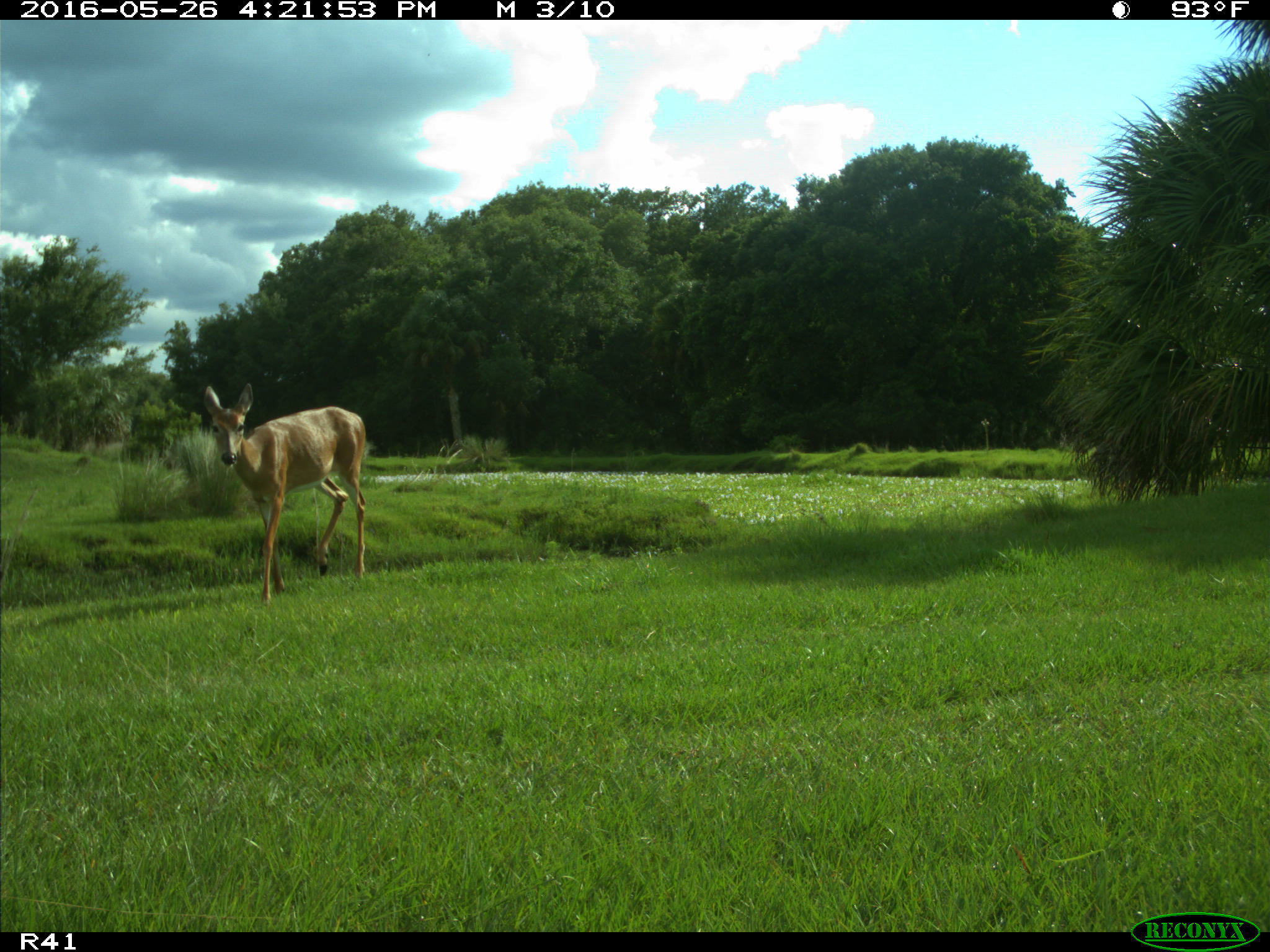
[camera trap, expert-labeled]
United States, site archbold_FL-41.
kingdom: Animalia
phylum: Chordata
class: Mammalia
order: Artiodactyla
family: Cervidae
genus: Odocoileus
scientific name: Odocoileus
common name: deer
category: unidentified deer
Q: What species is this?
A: Unidentified deer (deer) (Odocoileus).